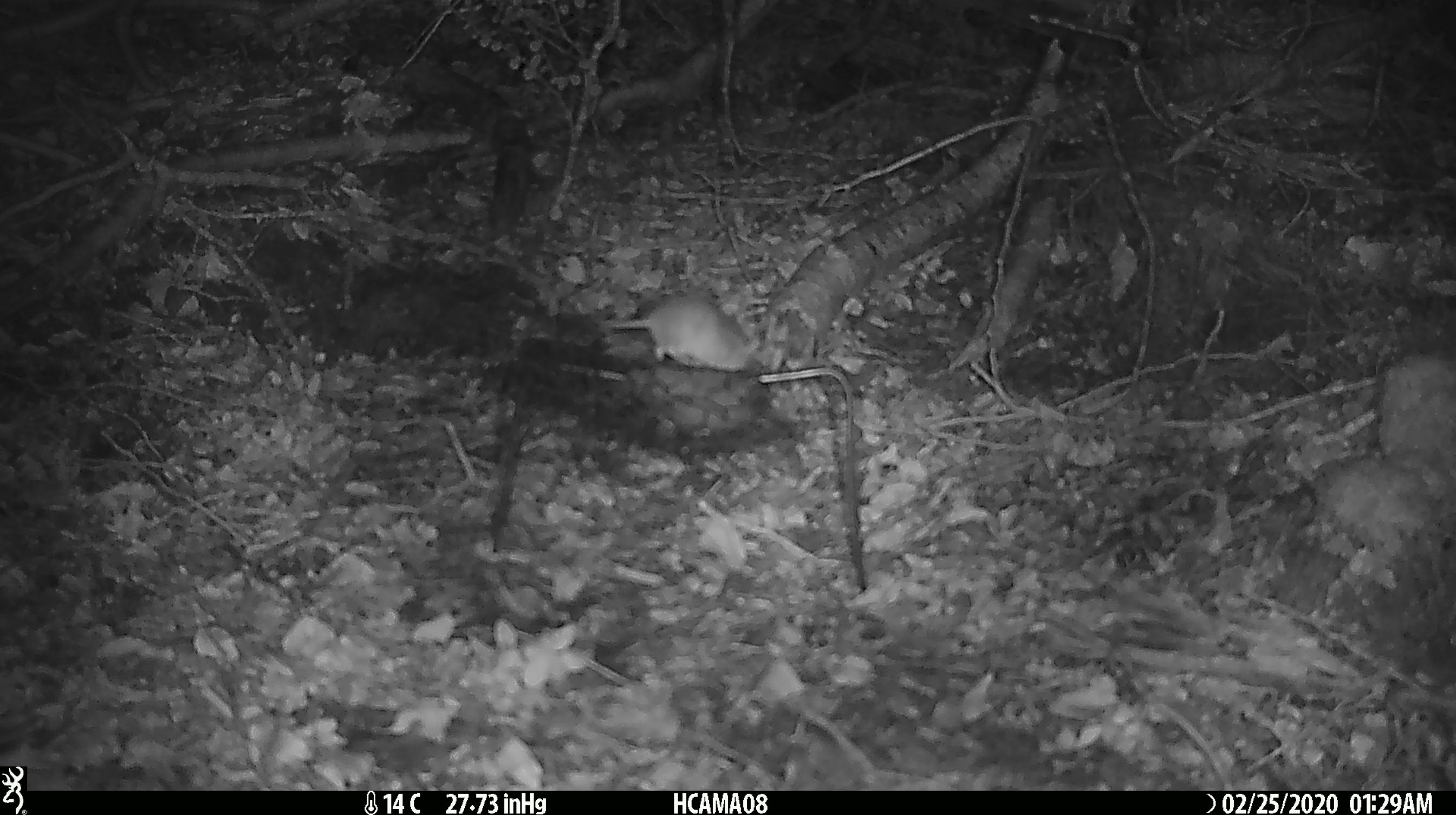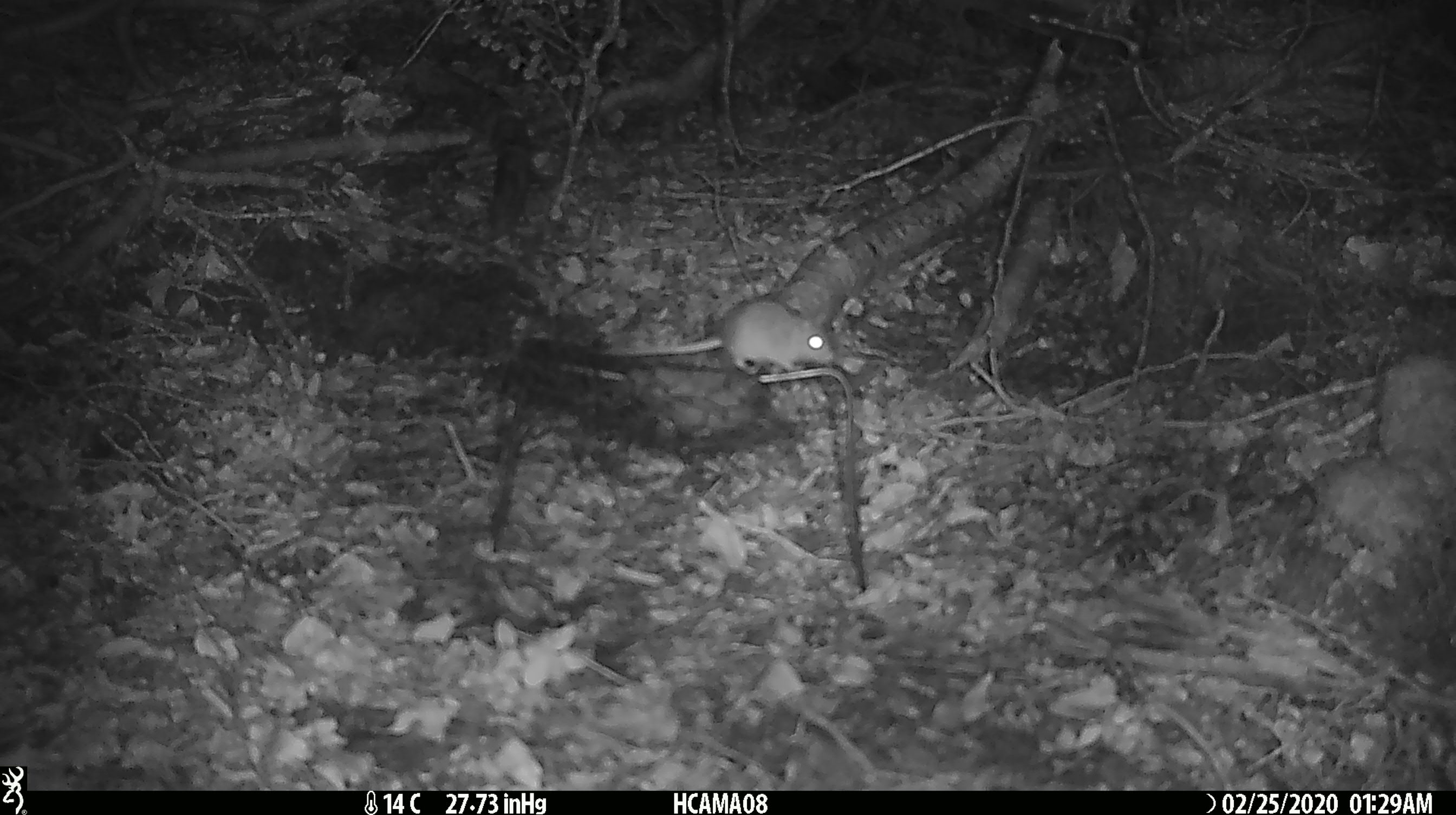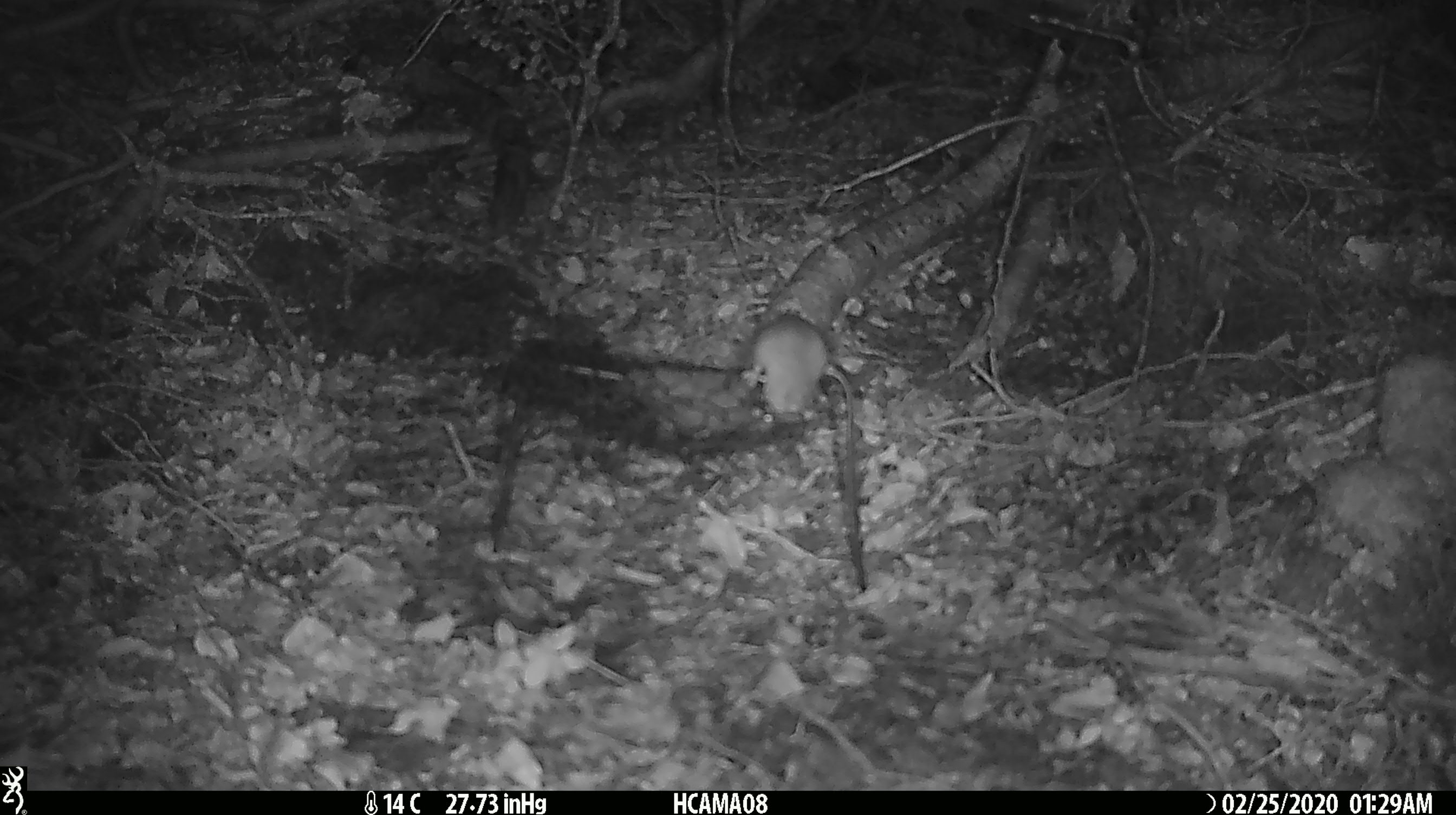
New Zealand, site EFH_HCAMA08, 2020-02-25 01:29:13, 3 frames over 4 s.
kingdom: Animalia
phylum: Chordata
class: Mammalia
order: Rodentia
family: Muridae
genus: Mus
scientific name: Mus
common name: mouse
Mouse (Mus).